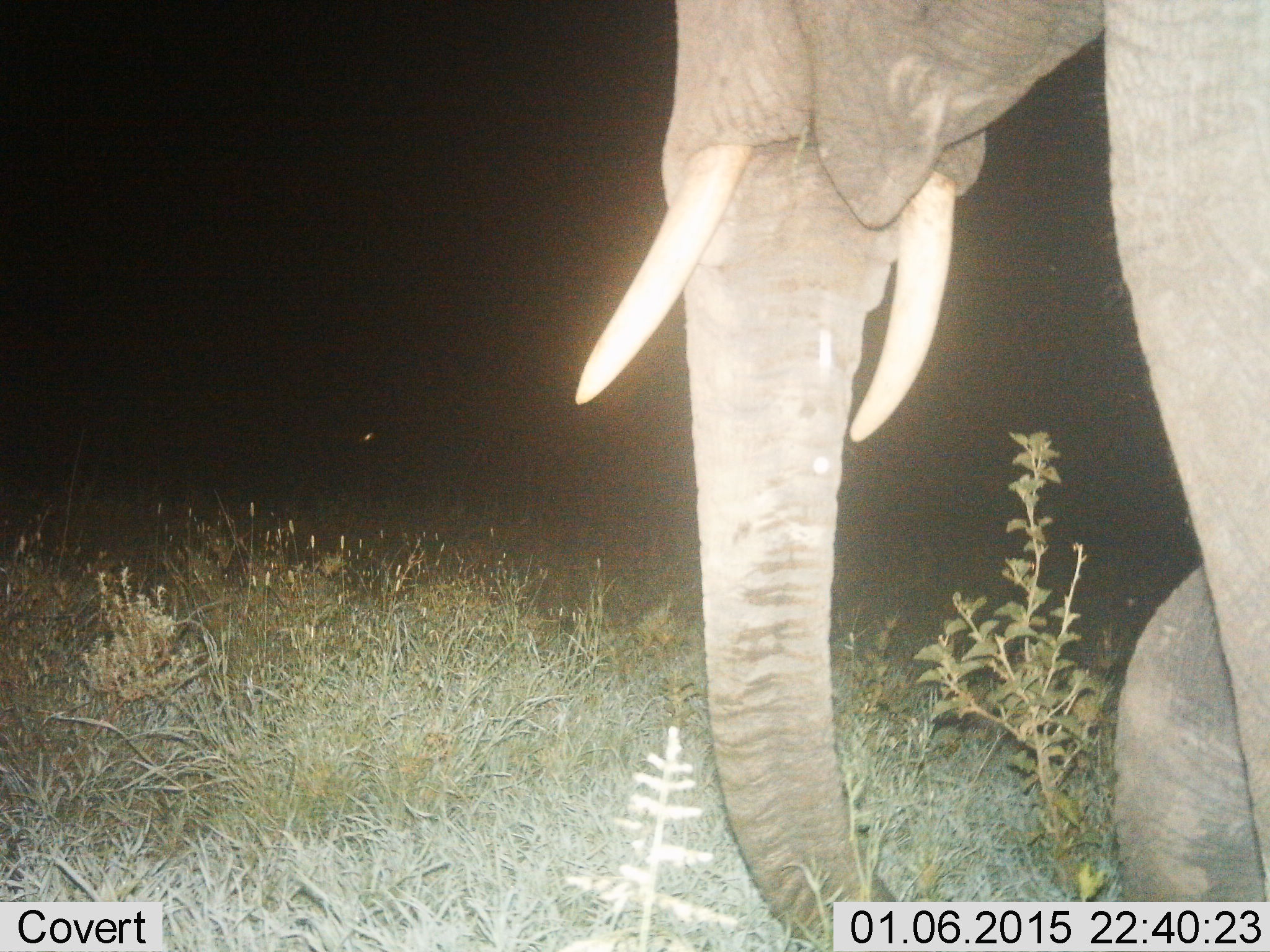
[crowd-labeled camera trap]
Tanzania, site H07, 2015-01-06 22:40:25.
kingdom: Animalia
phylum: Chordata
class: Mammalia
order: Proboscidea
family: Elephantidae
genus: Loxodonta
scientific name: Loxodonta africana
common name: african bush elephant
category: elephant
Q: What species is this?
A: Elephant (african bush elephant) (Loxodonta africana).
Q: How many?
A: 1.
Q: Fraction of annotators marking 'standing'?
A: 10%.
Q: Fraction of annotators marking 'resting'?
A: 0%.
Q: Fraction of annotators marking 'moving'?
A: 90%.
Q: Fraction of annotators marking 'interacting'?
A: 0%.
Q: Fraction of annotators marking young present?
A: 0%.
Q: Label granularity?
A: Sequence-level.